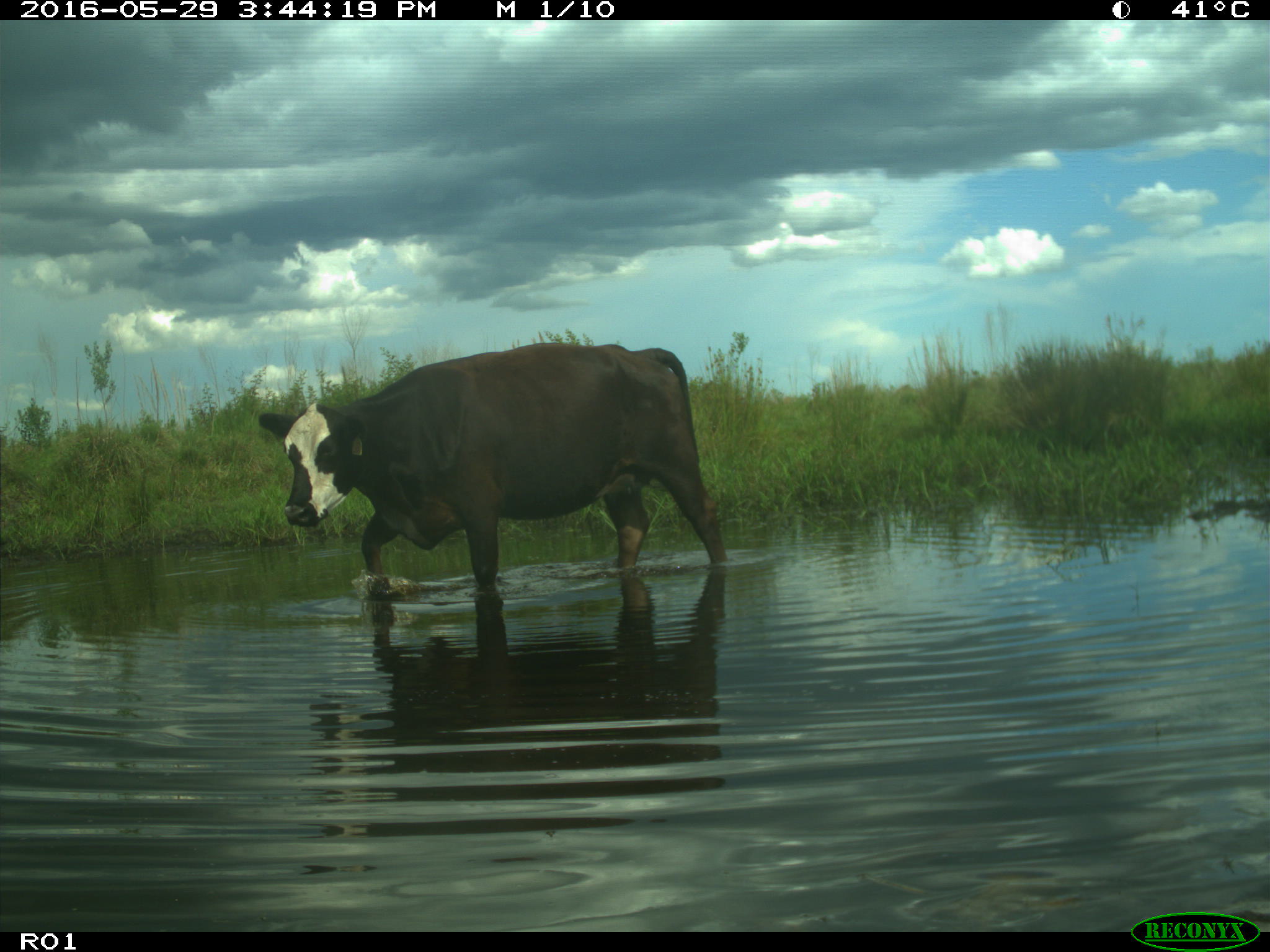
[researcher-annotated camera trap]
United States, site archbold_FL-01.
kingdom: Animalia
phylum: Chordata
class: Mammalia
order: Artiodactyla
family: Bovidae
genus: Bos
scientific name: Bos taurus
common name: domestic cow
Bos taurus (domestic cow).